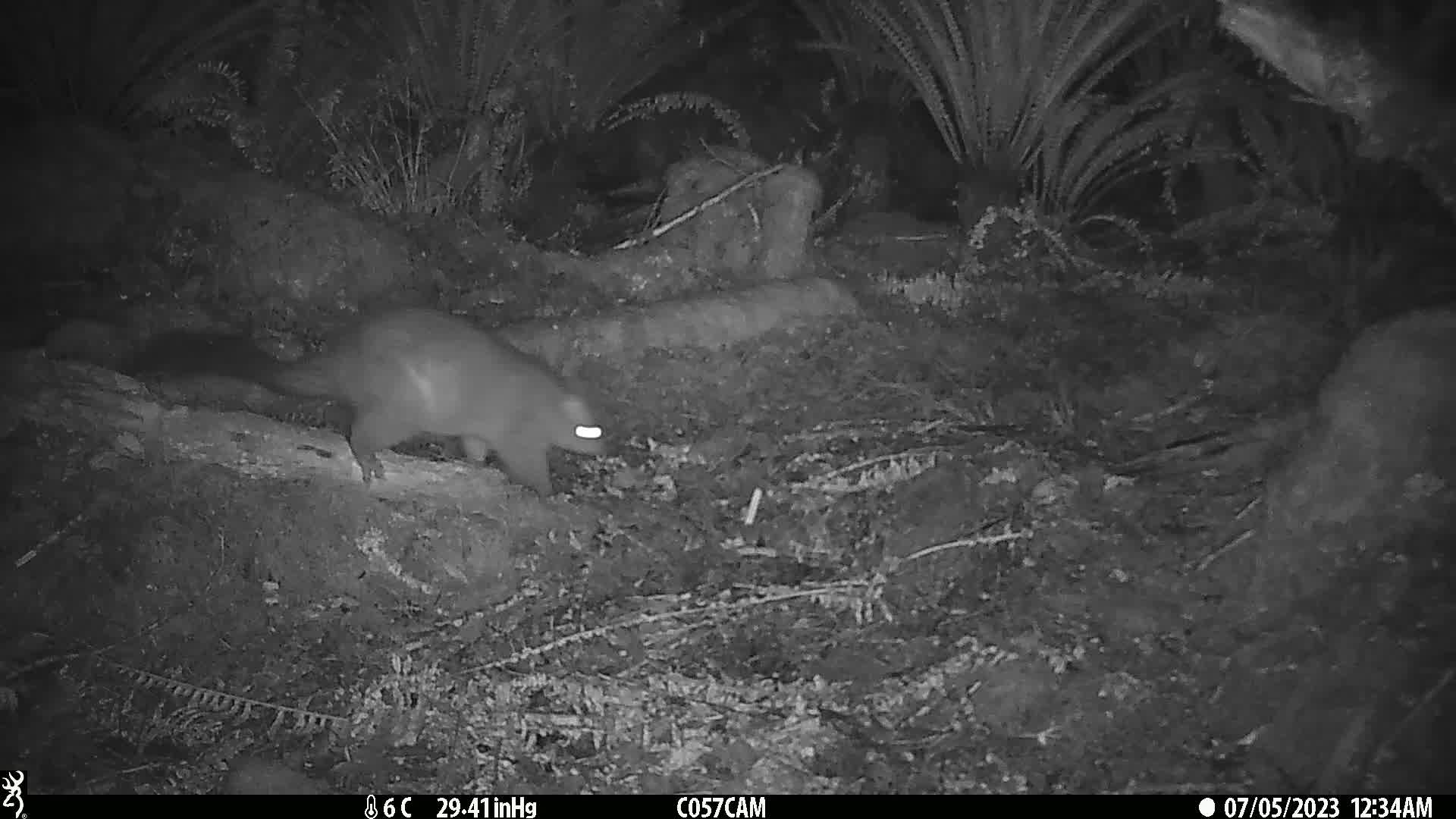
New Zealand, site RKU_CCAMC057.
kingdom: Animalia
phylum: Chordata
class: Mammalia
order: Diprotodontia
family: Phalangeridae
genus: Trichosurus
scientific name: Trichosurus vulpecula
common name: common brushtail possum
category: possum